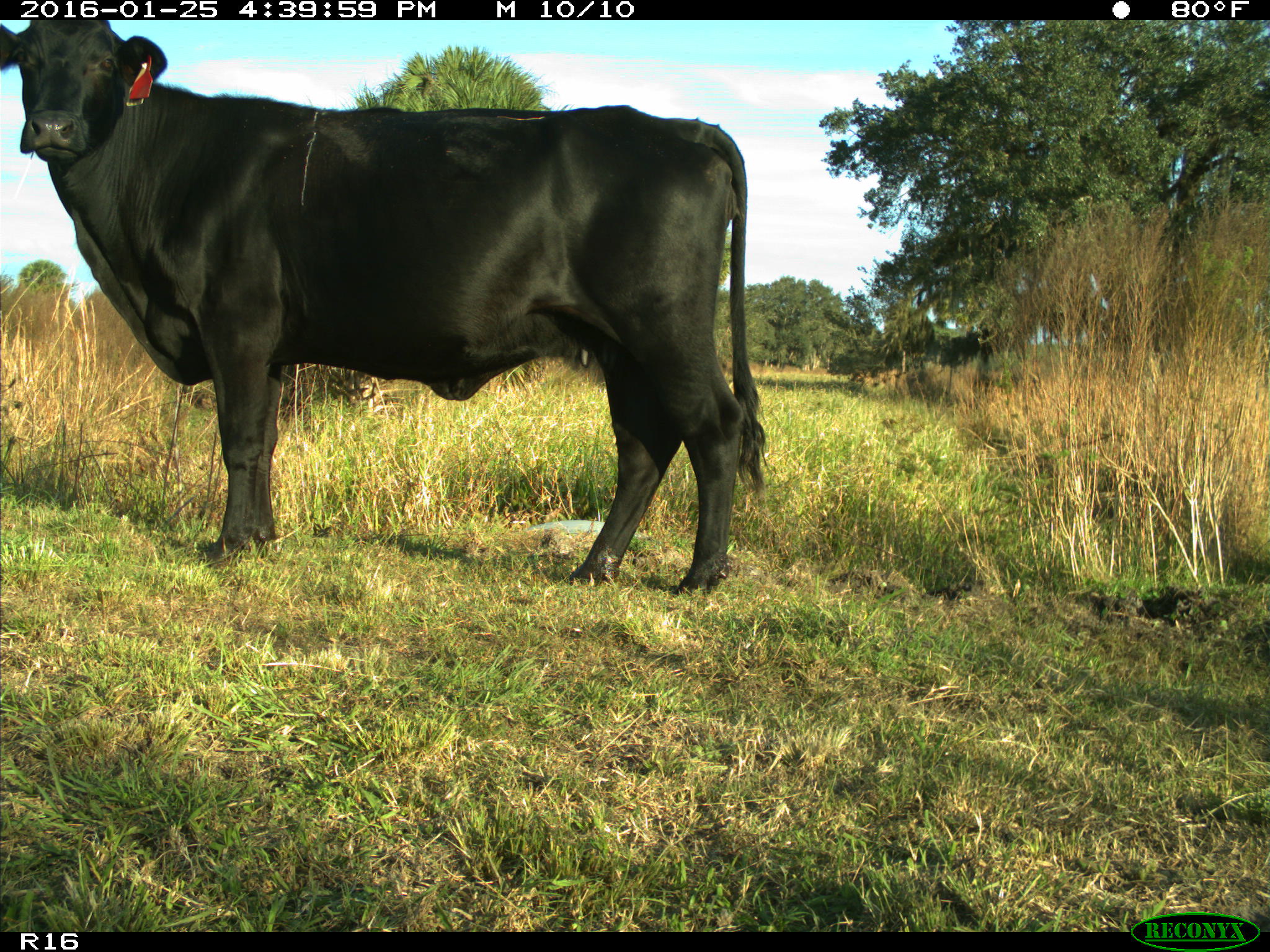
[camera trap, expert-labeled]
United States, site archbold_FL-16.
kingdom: Animalia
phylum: Chordata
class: Mammalia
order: Artiodactyla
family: Bovidae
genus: Bos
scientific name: Bos taurus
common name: domestic cow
Bos taurus (domestic cow).